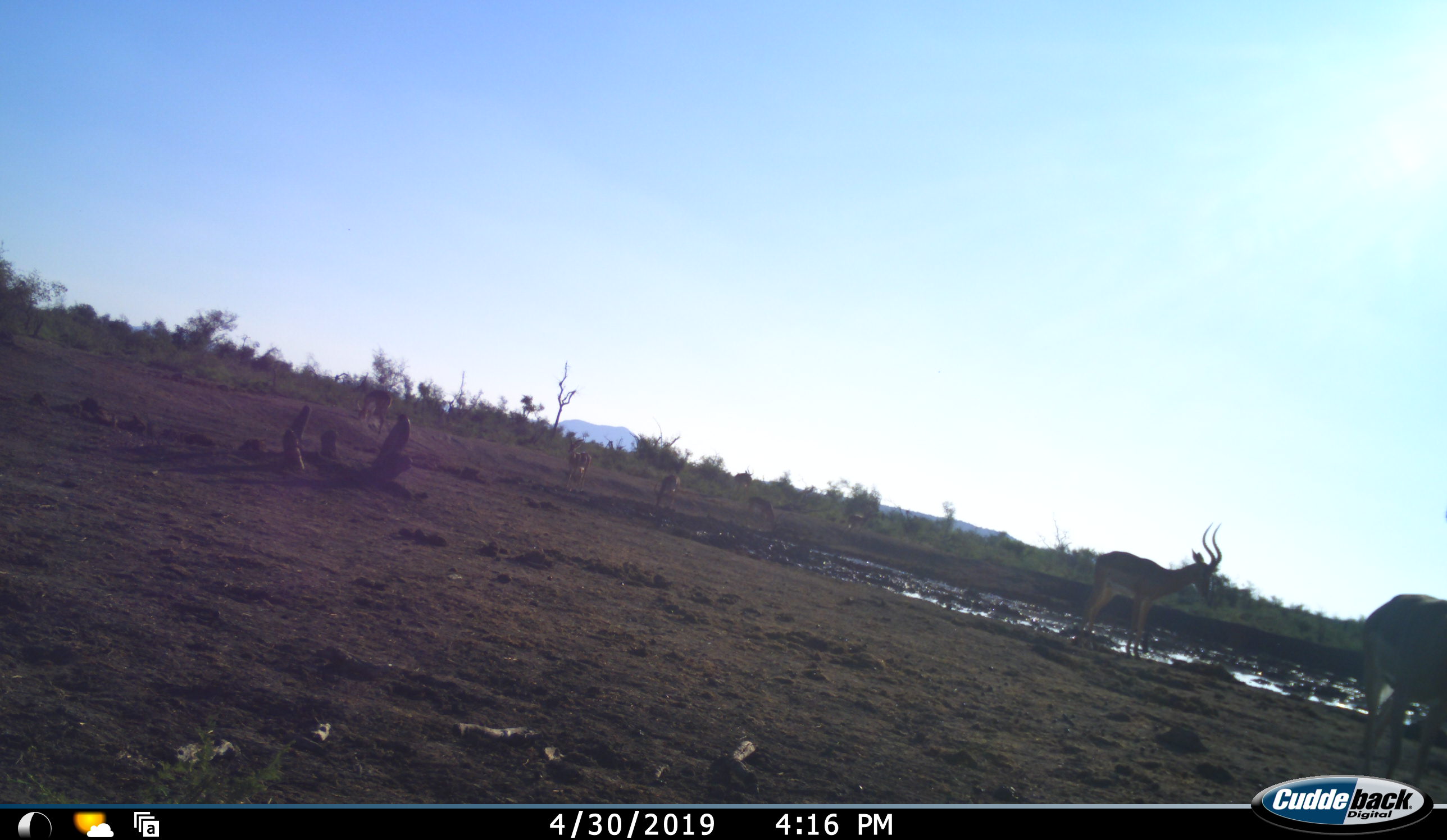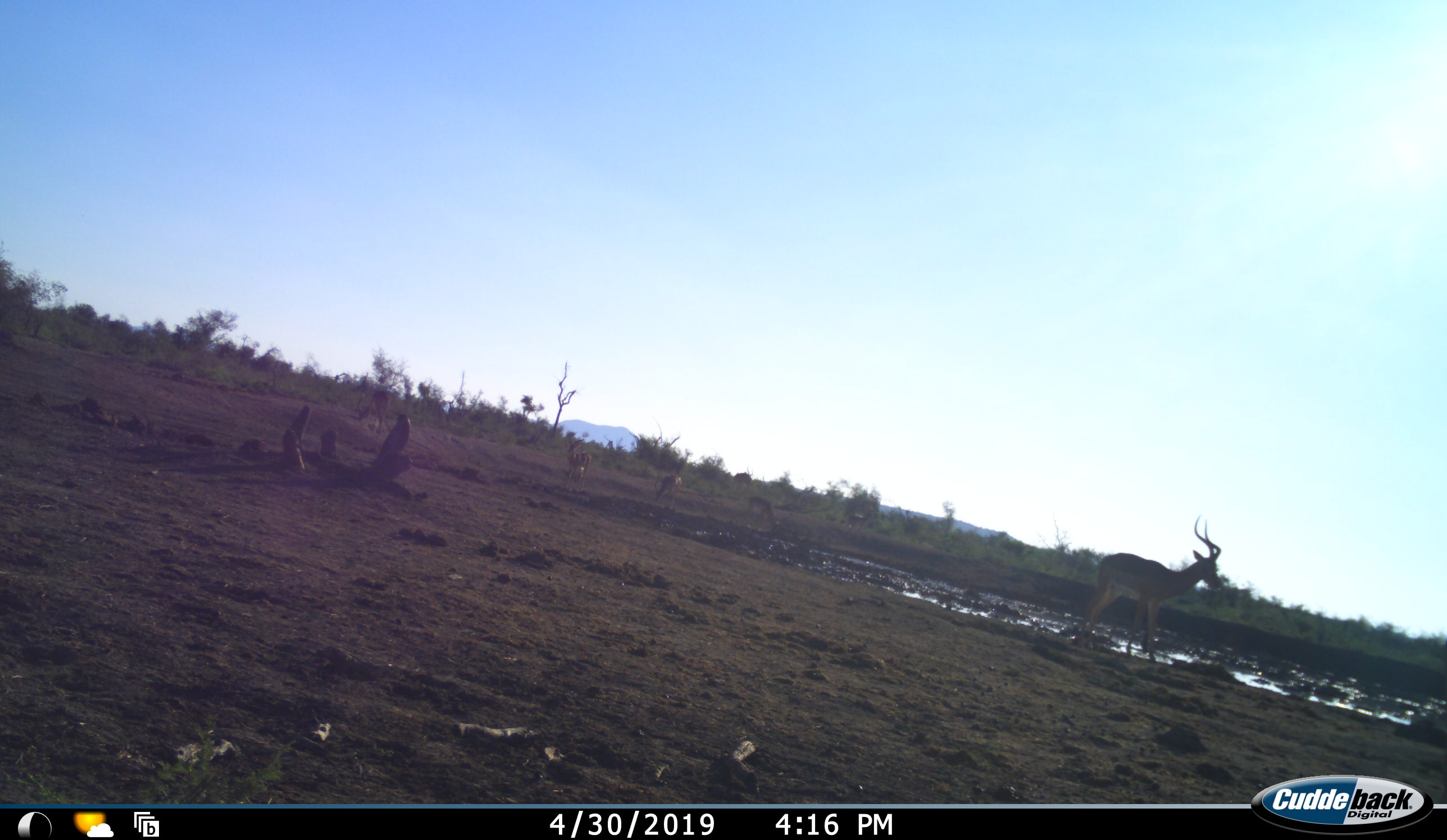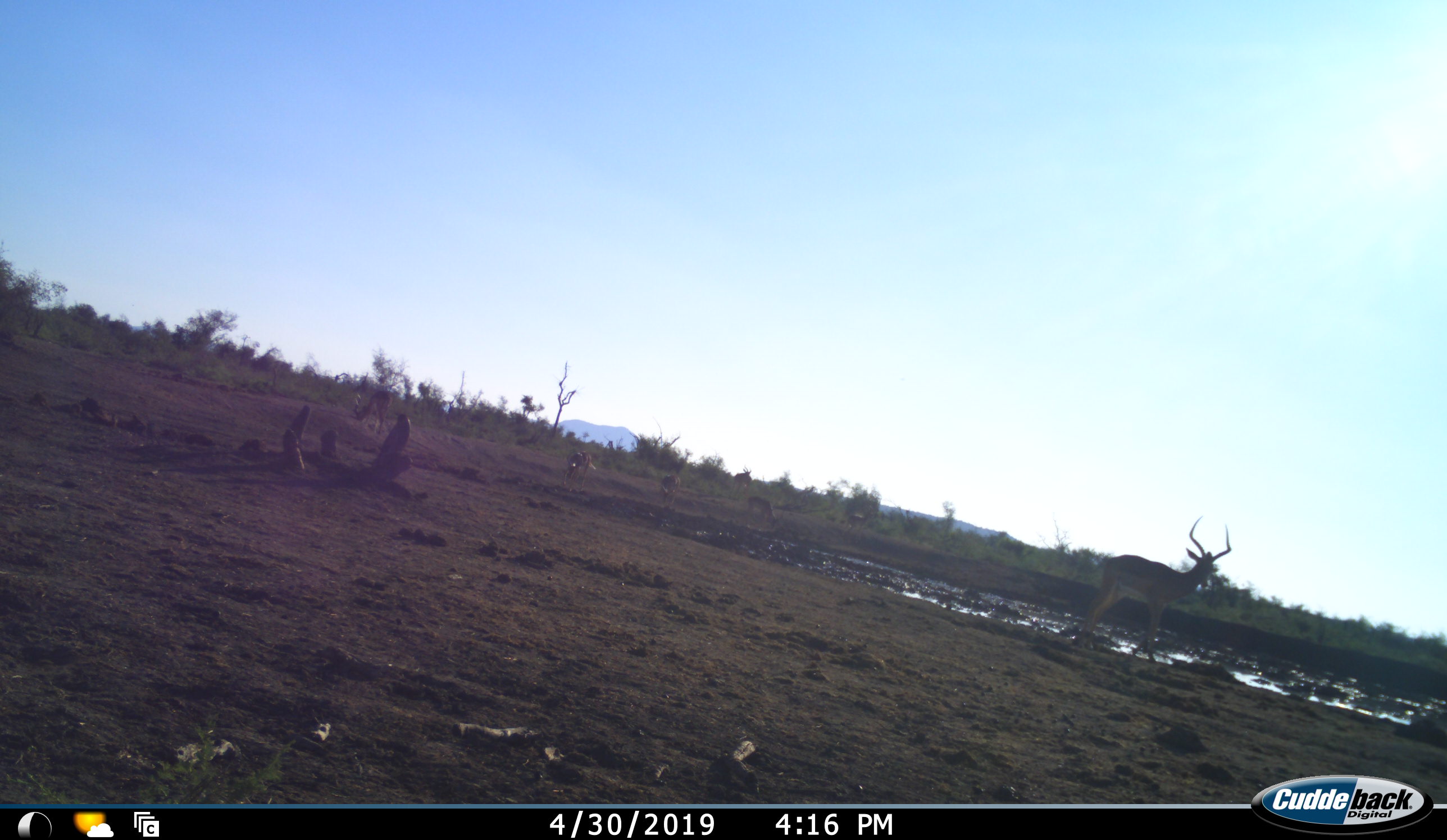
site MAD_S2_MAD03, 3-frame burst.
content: unidentified animal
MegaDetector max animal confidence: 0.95